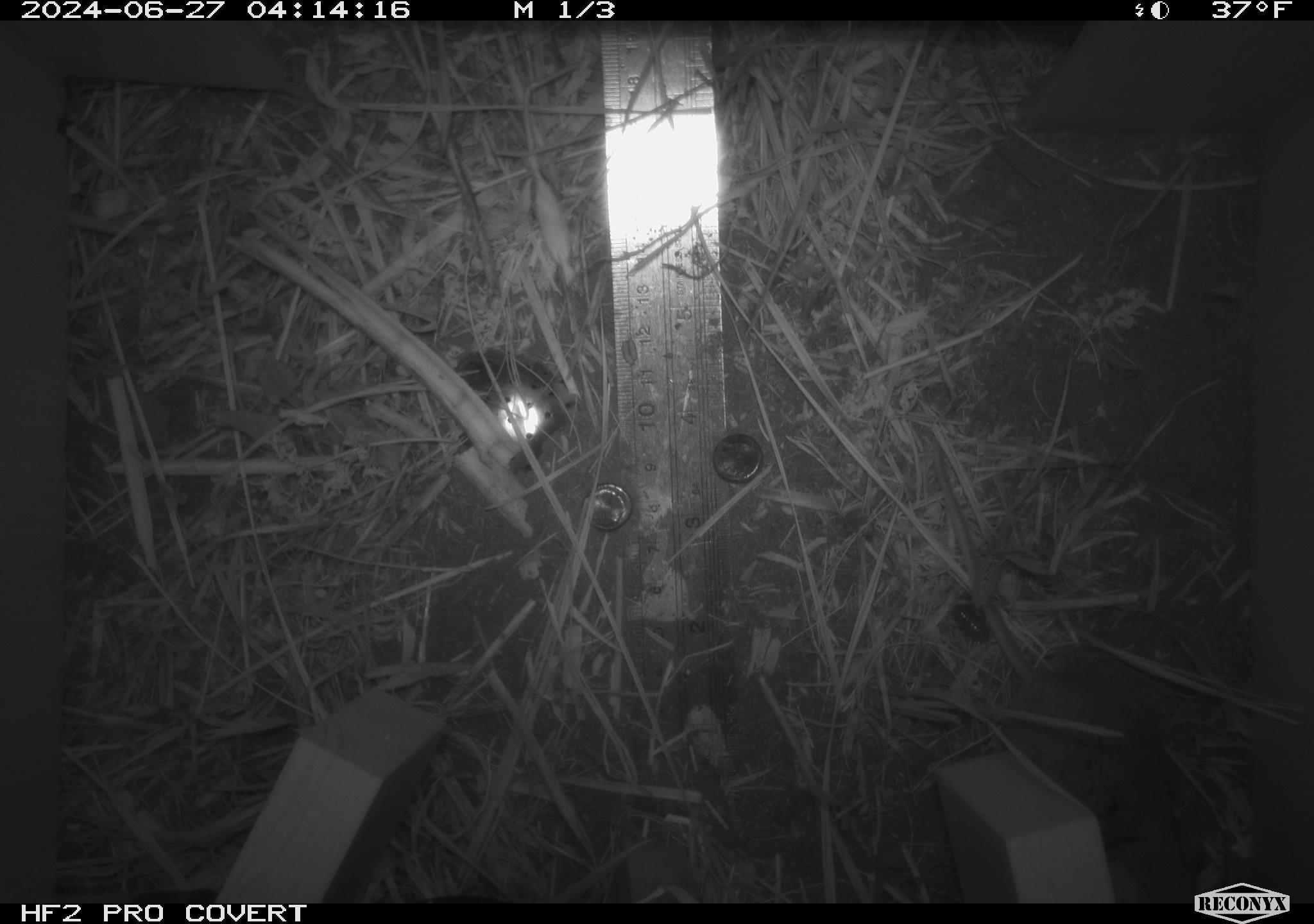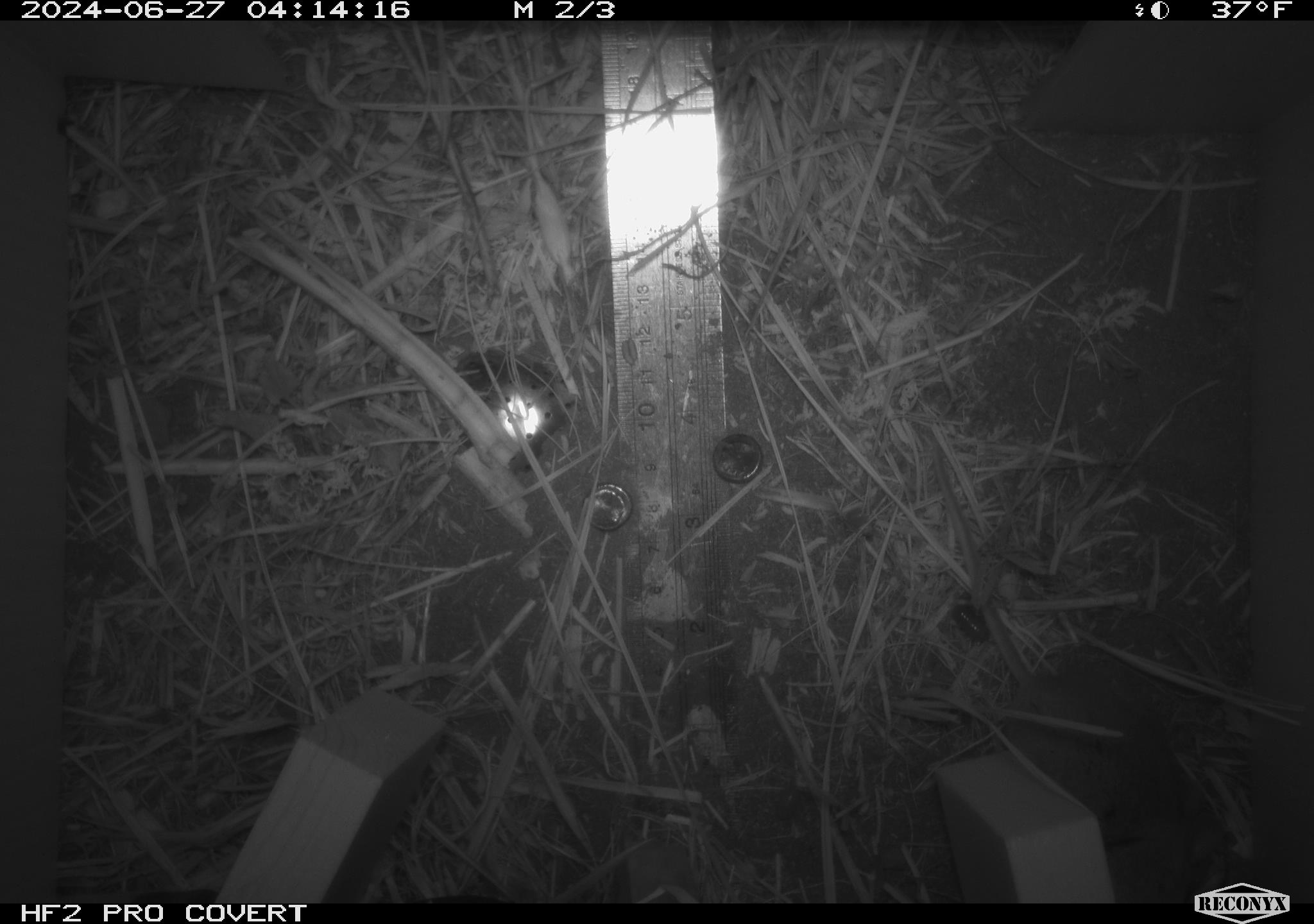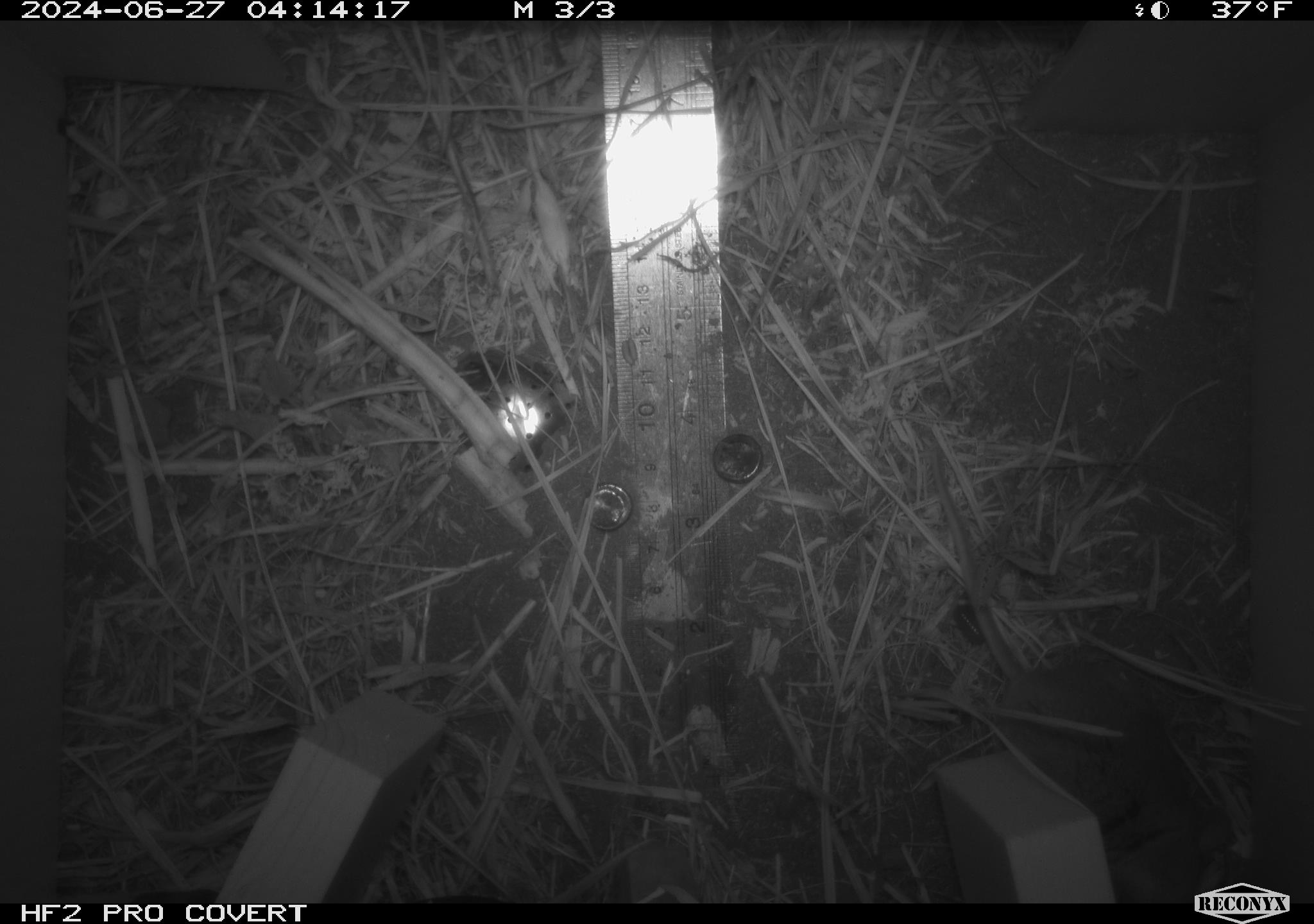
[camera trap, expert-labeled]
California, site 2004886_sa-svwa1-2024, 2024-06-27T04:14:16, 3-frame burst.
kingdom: Animalia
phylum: Chordata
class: Mammalia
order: Rodentia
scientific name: Rodentia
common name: mouse species